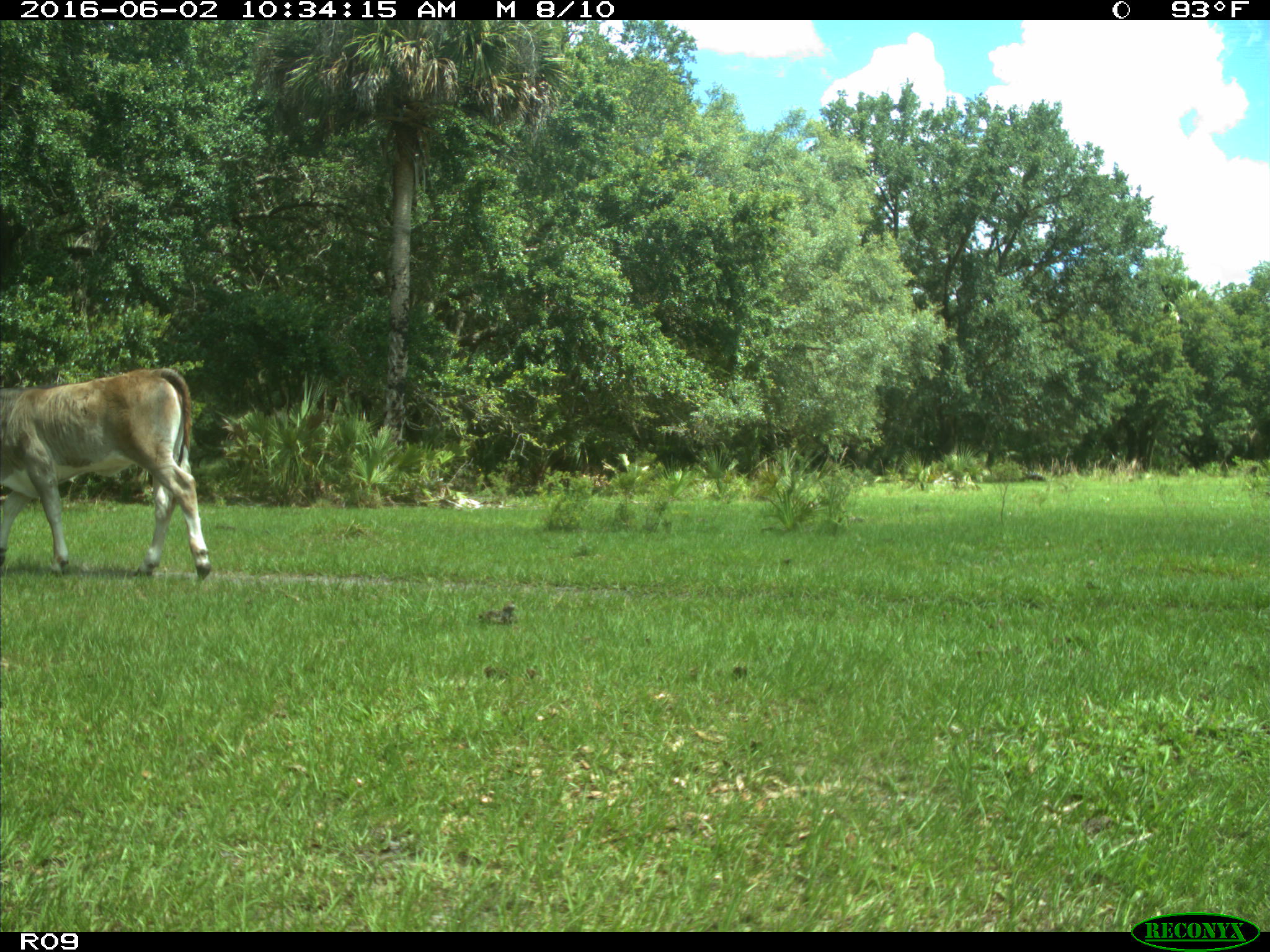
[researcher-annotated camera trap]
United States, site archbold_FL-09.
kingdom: Animalia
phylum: Chordata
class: Mammalia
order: Artiodactyla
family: Bovidae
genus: Bos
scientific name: Bos taurus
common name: domestic cow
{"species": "Bos taurus (domestic cow)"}